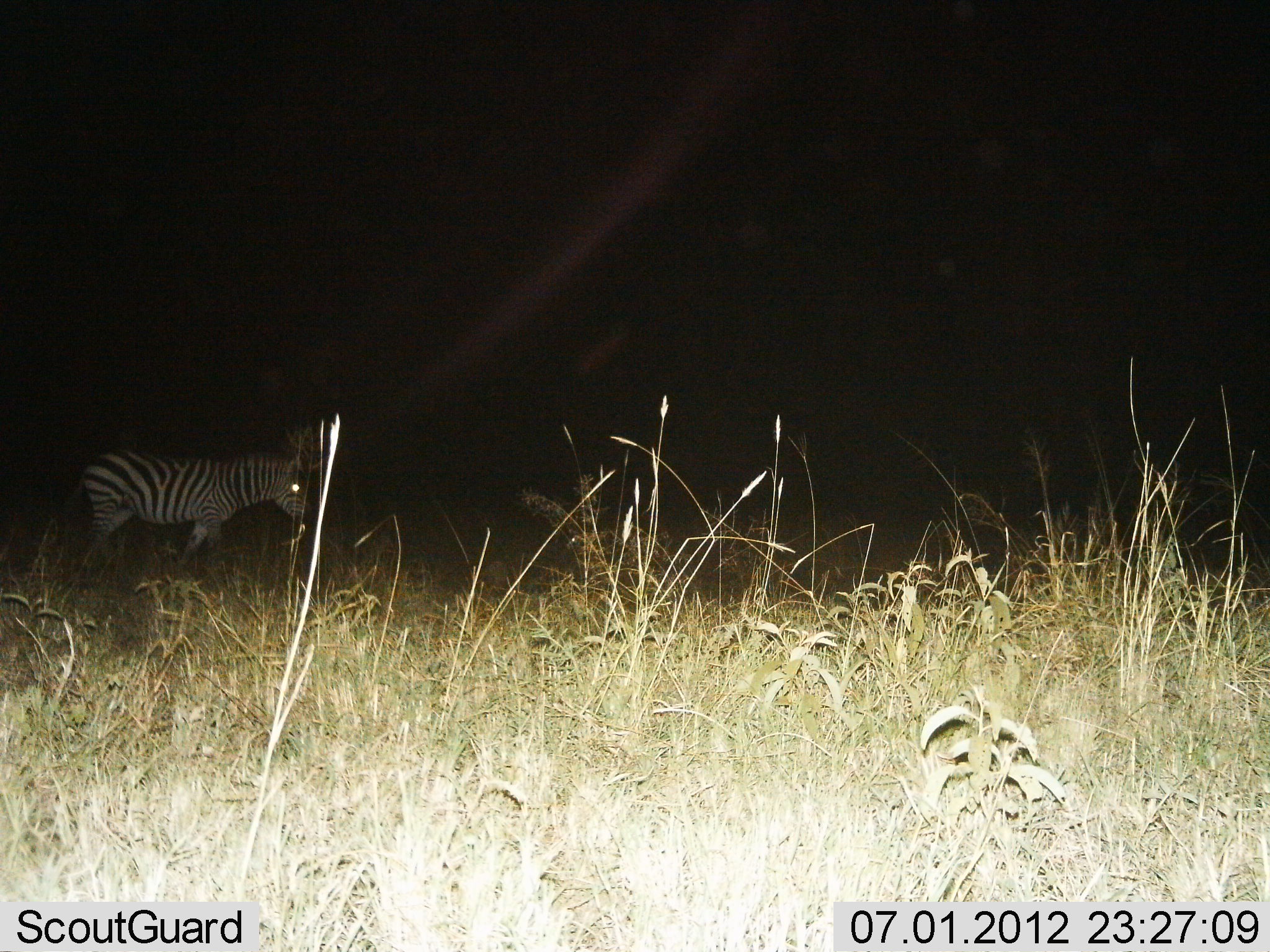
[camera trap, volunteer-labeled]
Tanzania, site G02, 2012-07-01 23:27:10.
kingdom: Animalia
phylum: Chordata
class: Mammalia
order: Perissodactyla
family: Equidae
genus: Equus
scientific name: Equus quagga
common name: plains zebra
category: zebra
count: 1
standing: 50%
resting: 0%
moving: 50%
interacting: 0%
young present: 0%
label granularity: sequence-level